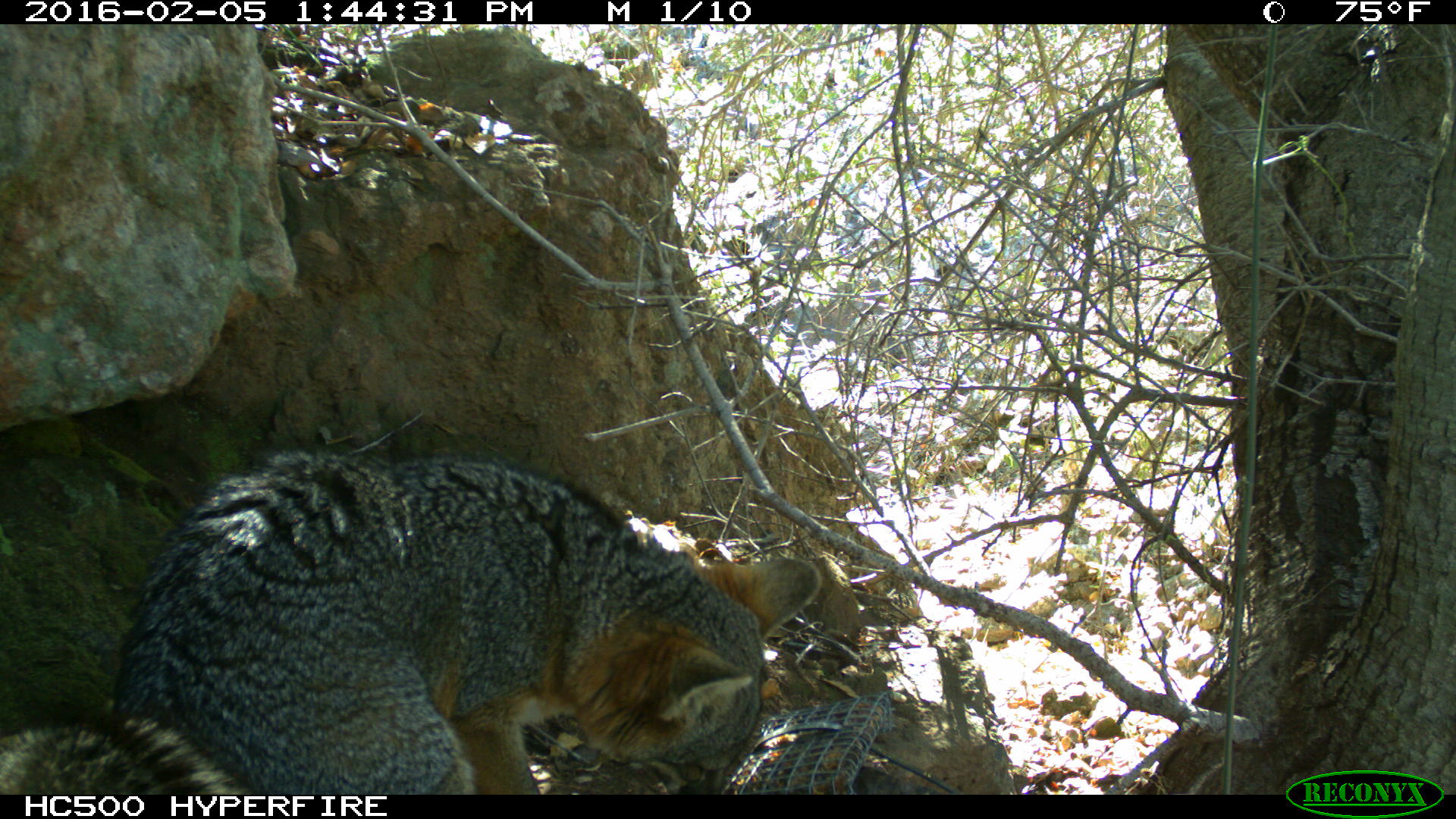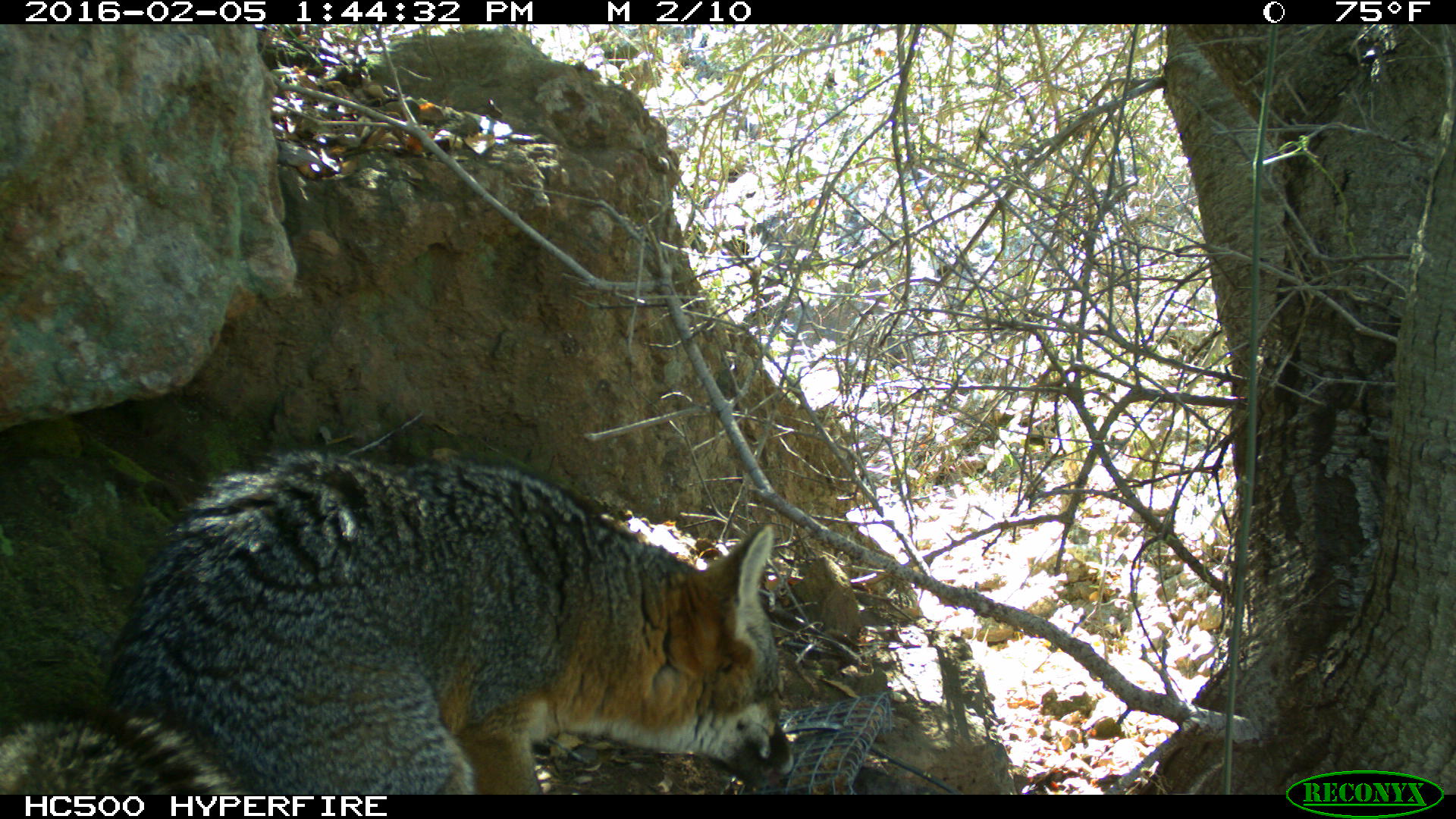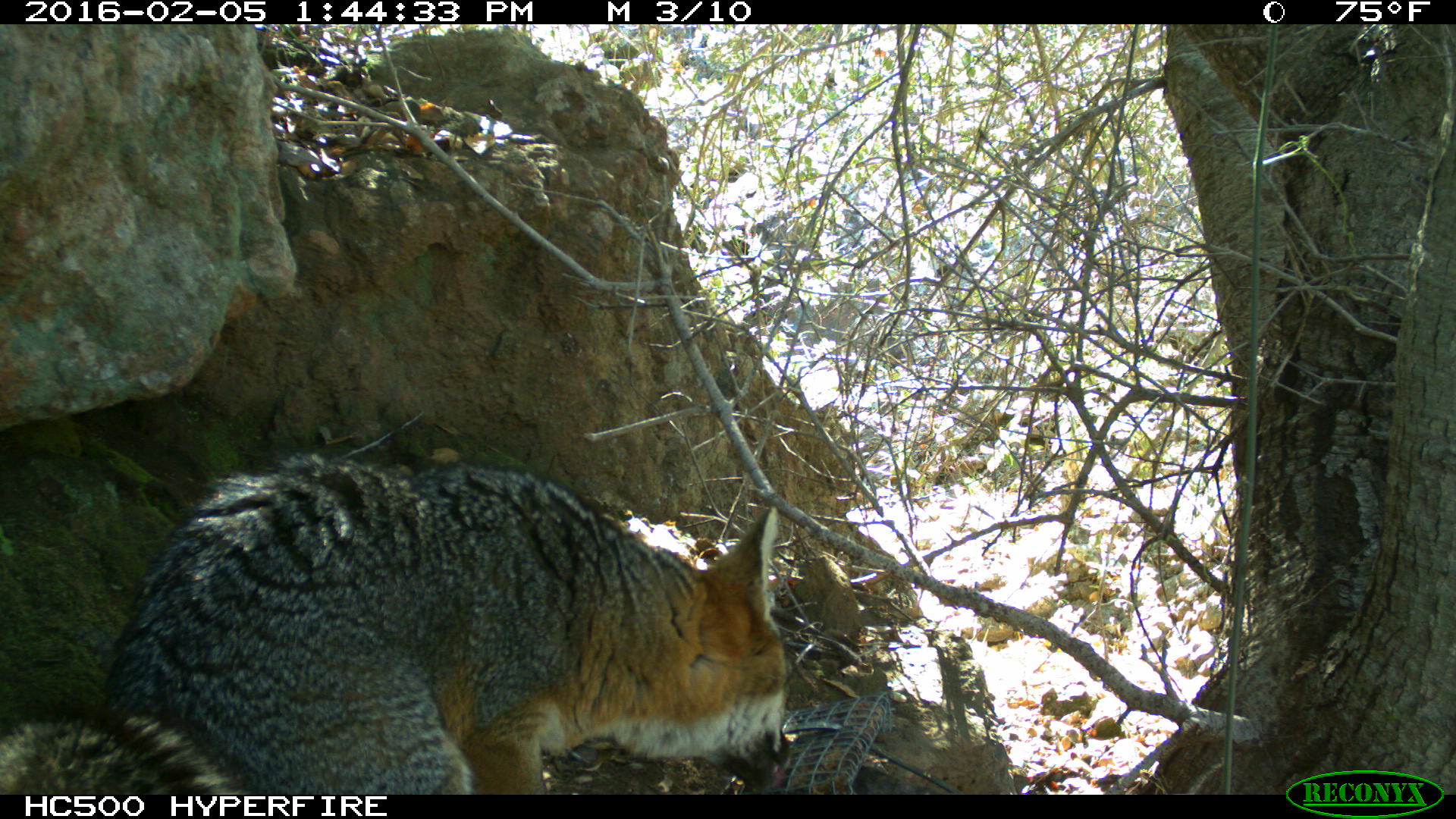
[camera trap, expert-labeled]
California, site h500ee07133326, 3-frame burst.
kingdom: Animalia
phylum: Chordata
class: Mammalia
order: Carnivora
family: Canidae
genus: Urocyon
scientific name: Urocyon littoralis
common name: island fox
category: fox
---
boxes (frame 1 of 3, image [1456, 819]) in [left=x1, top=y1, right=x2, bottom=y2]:
fox: [left=0, top=443, right=822, bottom=793]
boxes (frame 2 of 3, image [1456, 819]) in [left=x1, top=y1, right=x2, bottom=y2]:
fox: [left=0, top=444, right=797, bottom=792]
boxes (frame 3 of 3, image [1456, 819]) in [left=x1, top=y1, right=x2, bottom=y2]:
fox: [left=0, top=450, right=788, bottom=794]